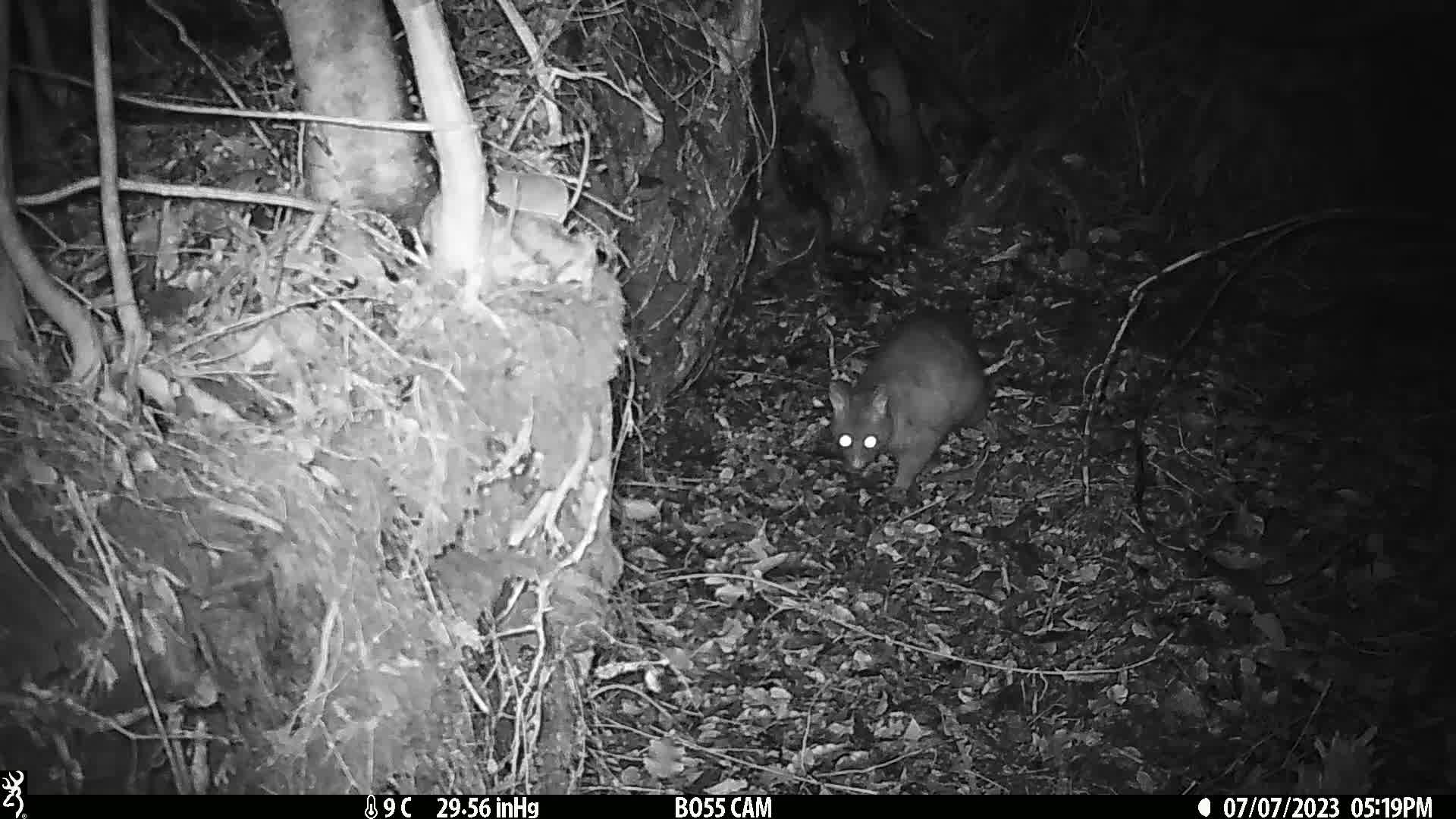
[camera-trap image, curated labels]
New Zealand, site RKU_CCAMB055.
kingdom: Animalia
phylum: Chordata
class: Mammalia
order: Diprotodontia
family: Phalangeridae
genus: Trichosurus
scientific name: Trichosurus vulpecula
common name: common brushtail possum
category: possum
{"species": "possum (common brushtail possum) (Trichosurus vulpecula)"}